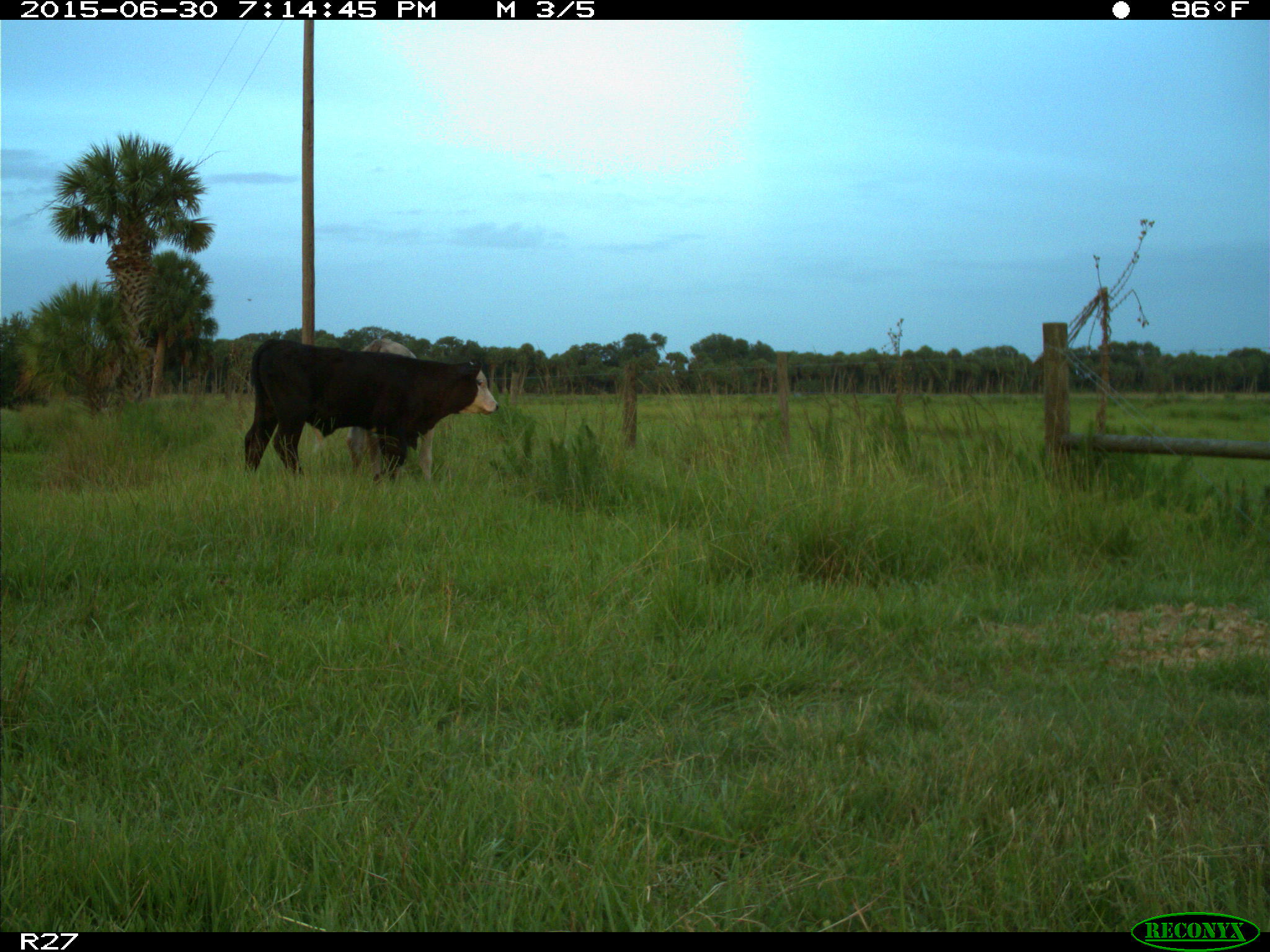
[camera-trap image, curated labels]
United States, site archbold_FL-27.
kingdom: Animalia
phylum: Chordata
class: Mammalia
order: Artiodactyla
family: Bovidae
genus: Bos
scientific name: Bos taurus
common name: domestic cow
Bos taurus (domestic cow).